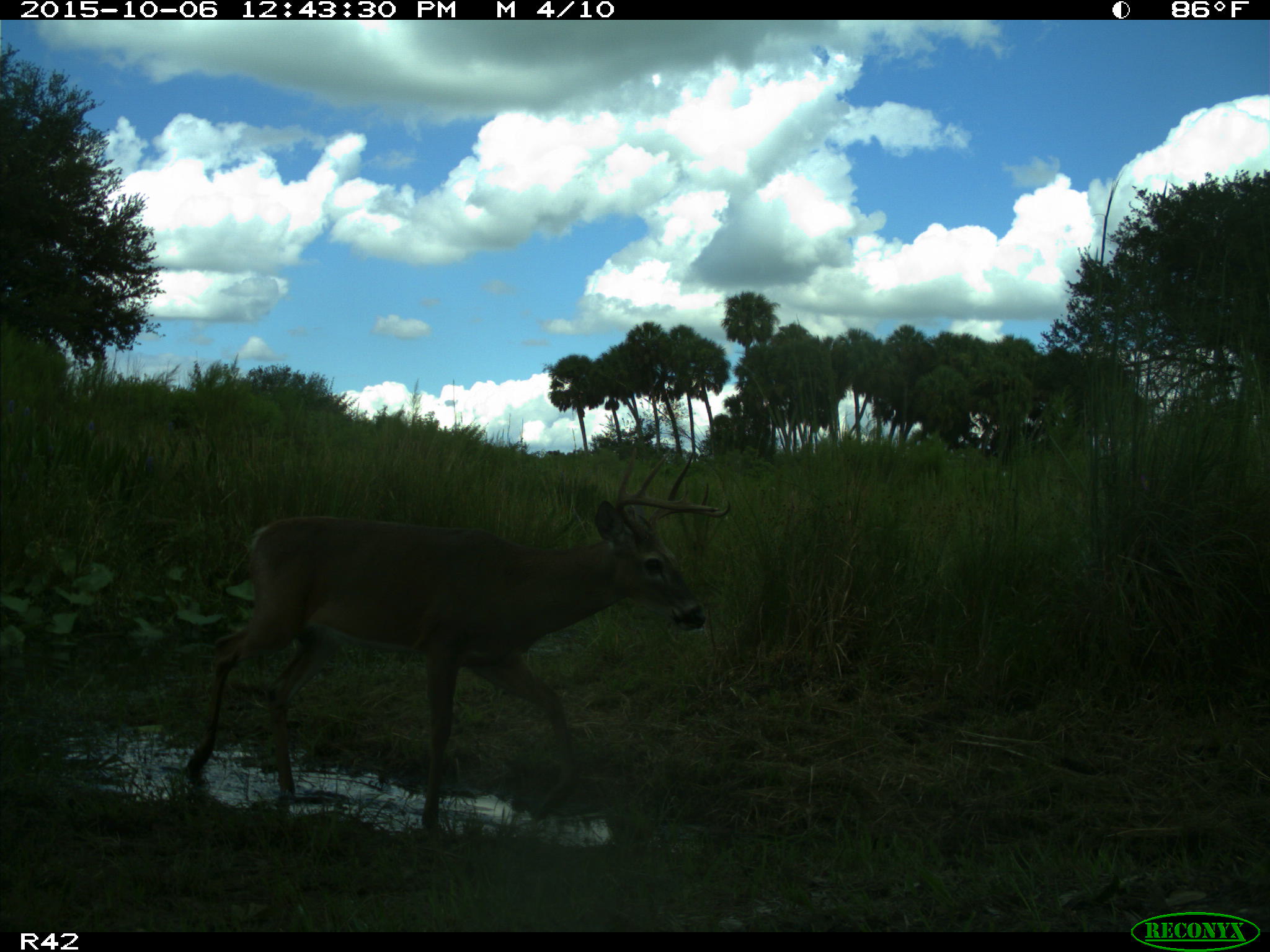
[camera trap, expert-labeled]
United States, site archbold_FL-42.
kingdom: Animalia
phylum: Chordata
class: Mammalia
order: Artiodactyla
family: Cervidae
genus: Odocoileus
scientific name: Odocoileus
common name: deer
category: unidentified deer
Unidentified deer (deer) (Odocoileus).